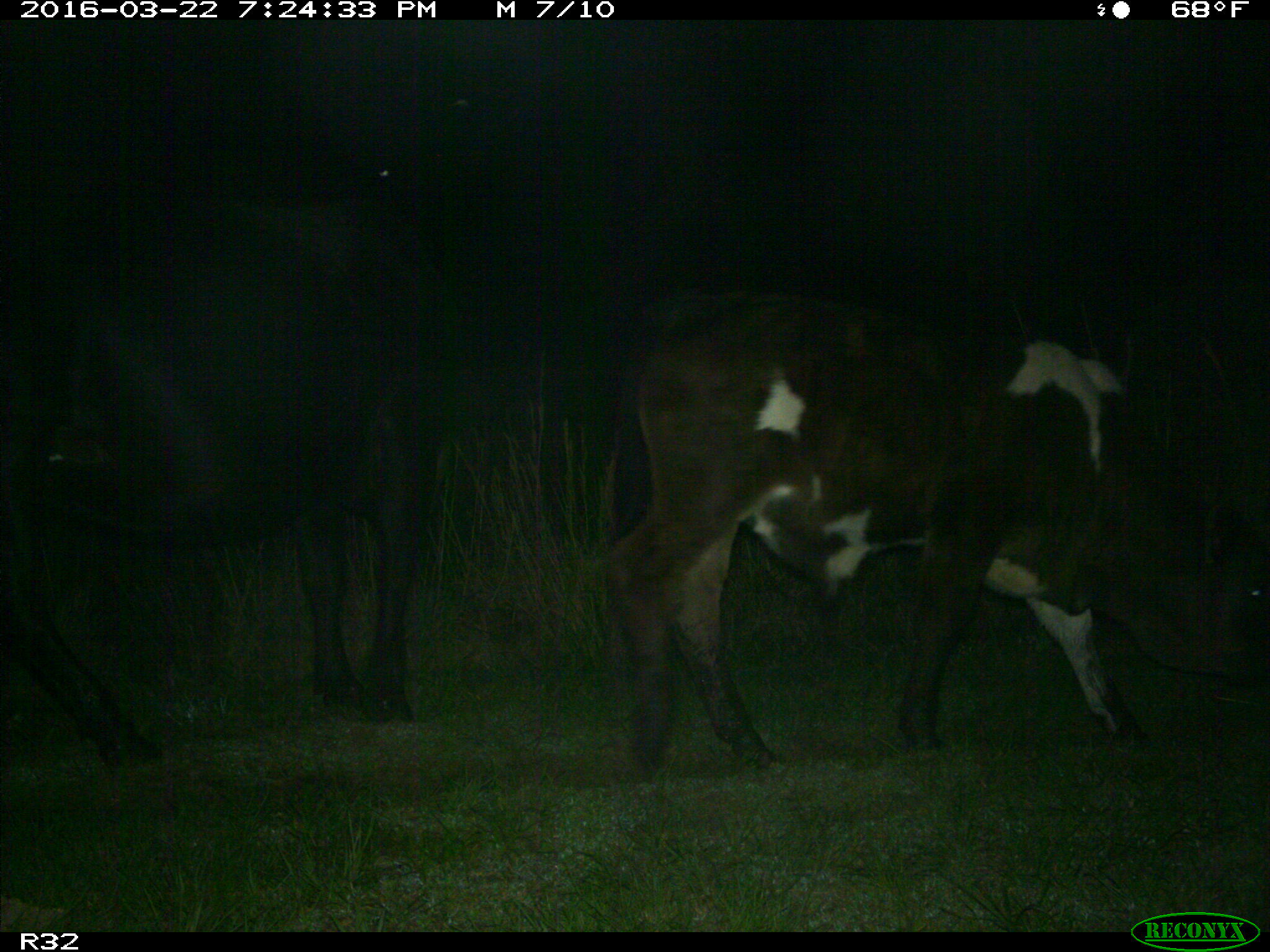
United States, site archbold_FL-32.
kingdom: Animalia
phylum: Chordata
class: Mammalia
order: Artiodactyla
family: Bovidae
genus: Bos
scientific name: Bos taurus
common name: domestic cow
Bos taurus (domestic cow).